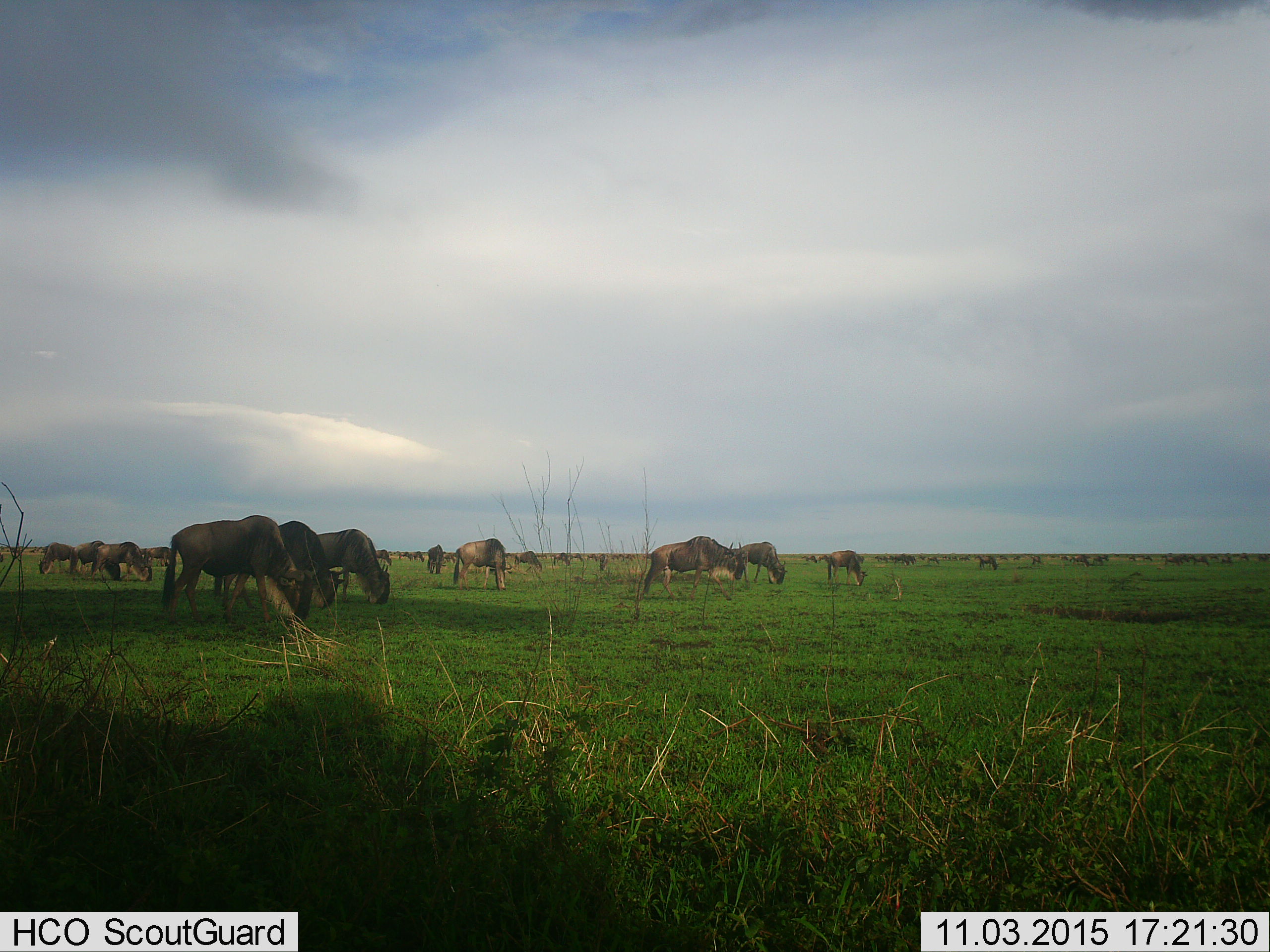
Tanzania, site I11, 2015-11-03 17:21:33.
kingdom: Animalia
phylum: Chordata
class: Mammalia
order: Artiodactyla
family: Bovidae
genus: Connochaetes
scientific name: Connochaetes taurinus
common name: blue wildebeest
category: wildebeest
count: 11-50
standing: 50%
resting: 0%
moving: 38%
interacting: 0%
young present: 0%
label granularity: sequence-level